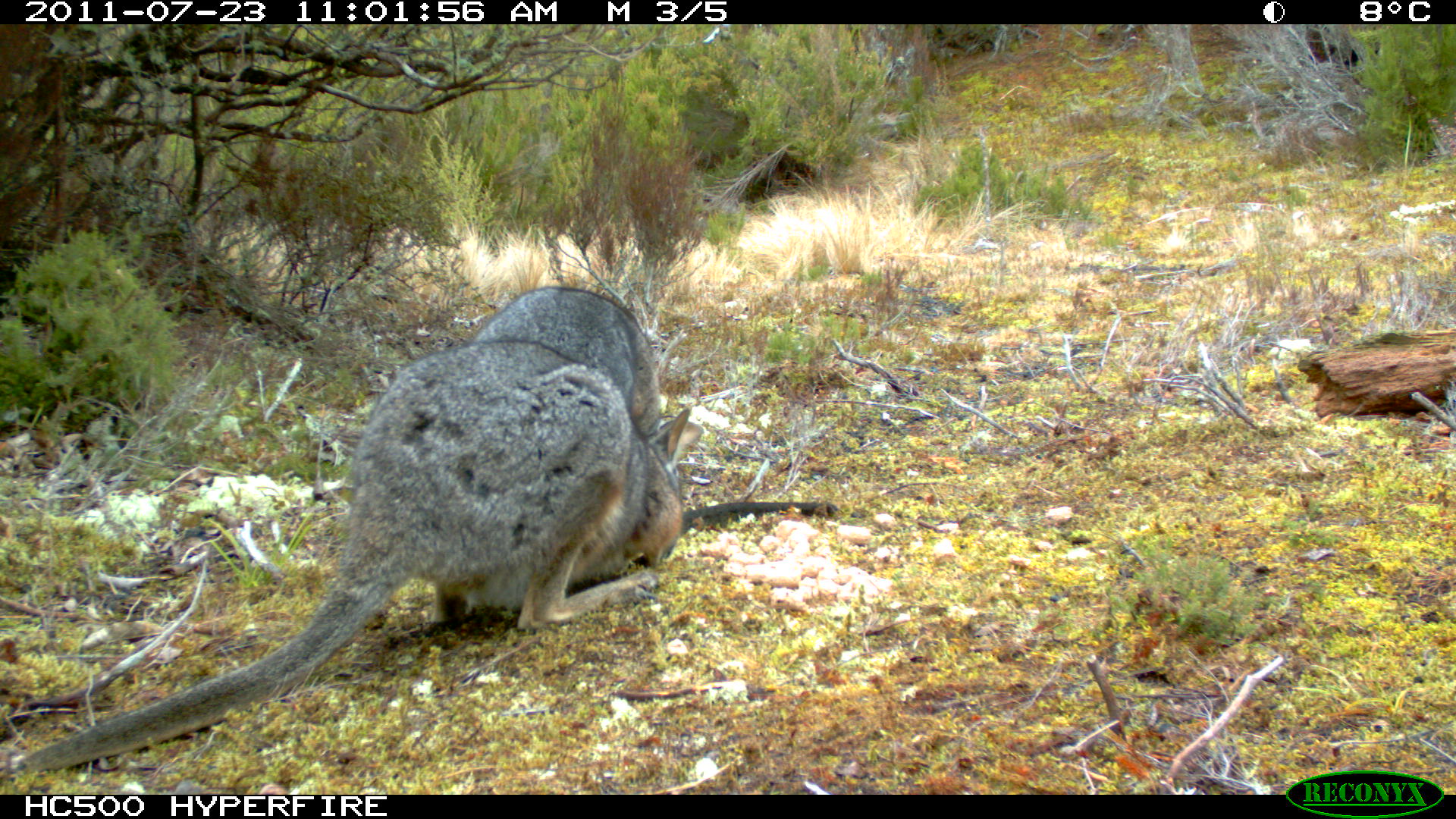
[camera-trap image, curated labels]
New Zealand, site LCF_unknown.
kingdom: Animalia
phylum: Chordata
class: Mammalia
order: Diprotodontia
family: Macropodidae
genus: Notamacropus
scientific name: Notamacropus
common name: wallaby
Wallaby (Notamacropus).